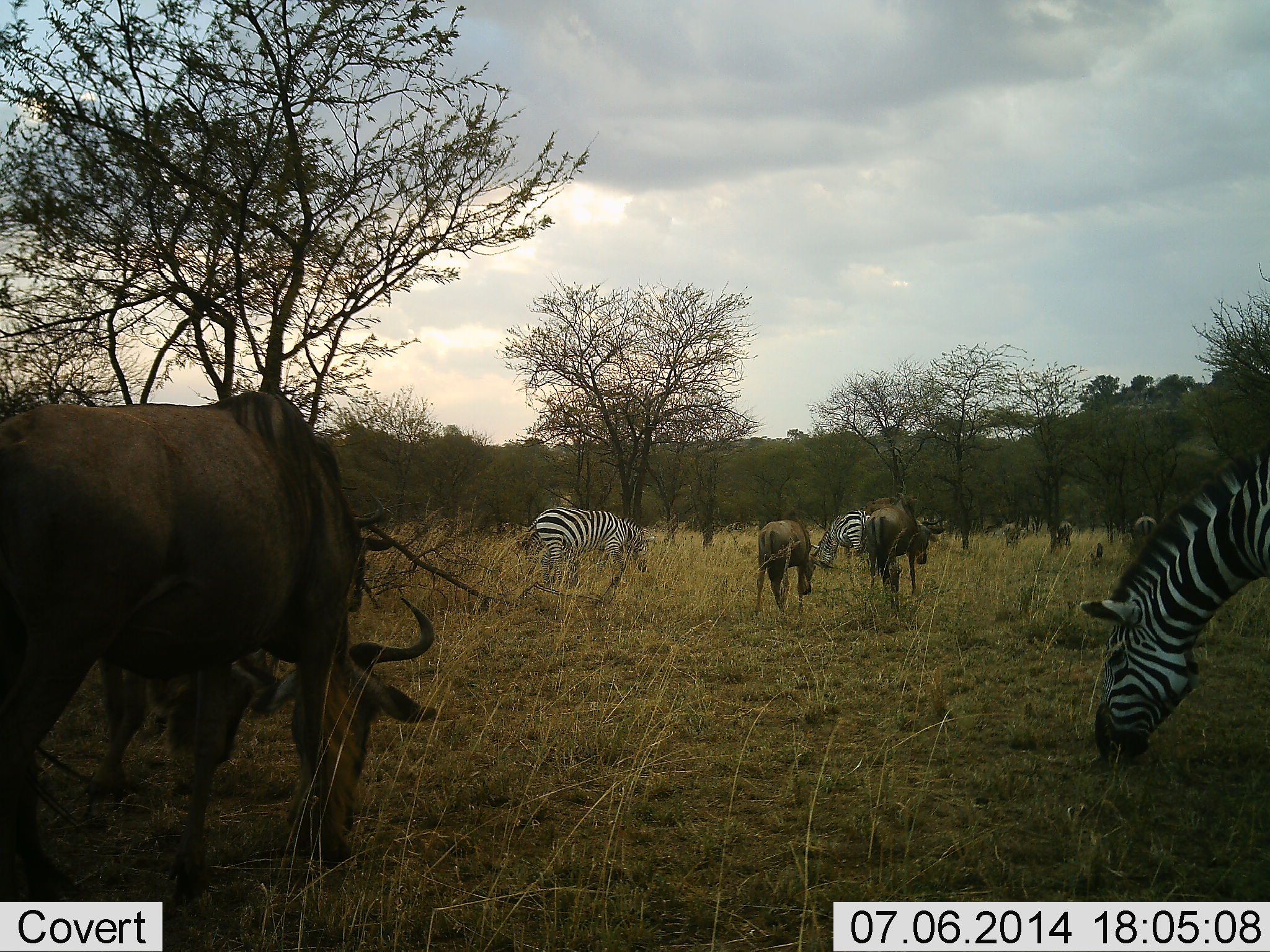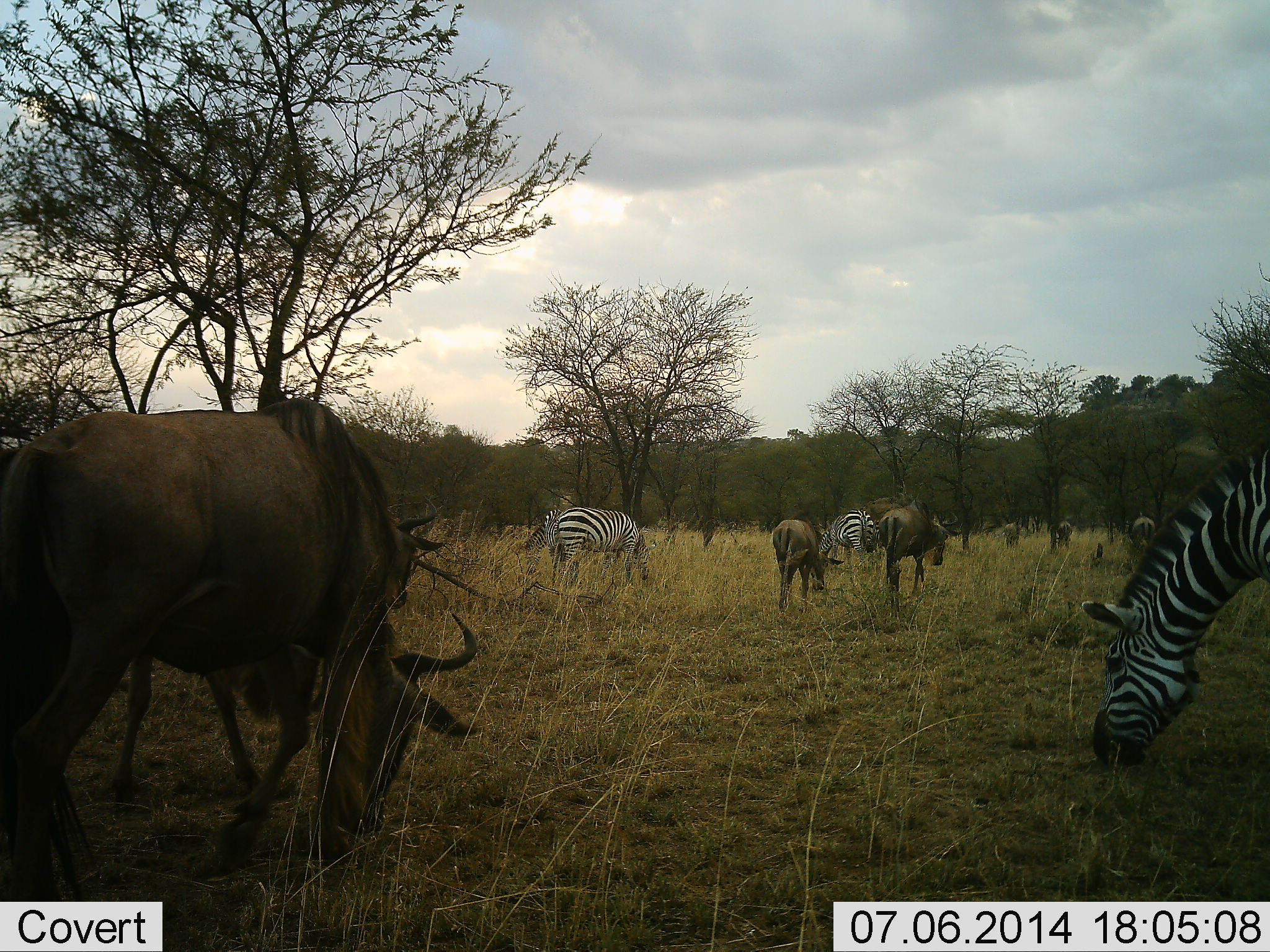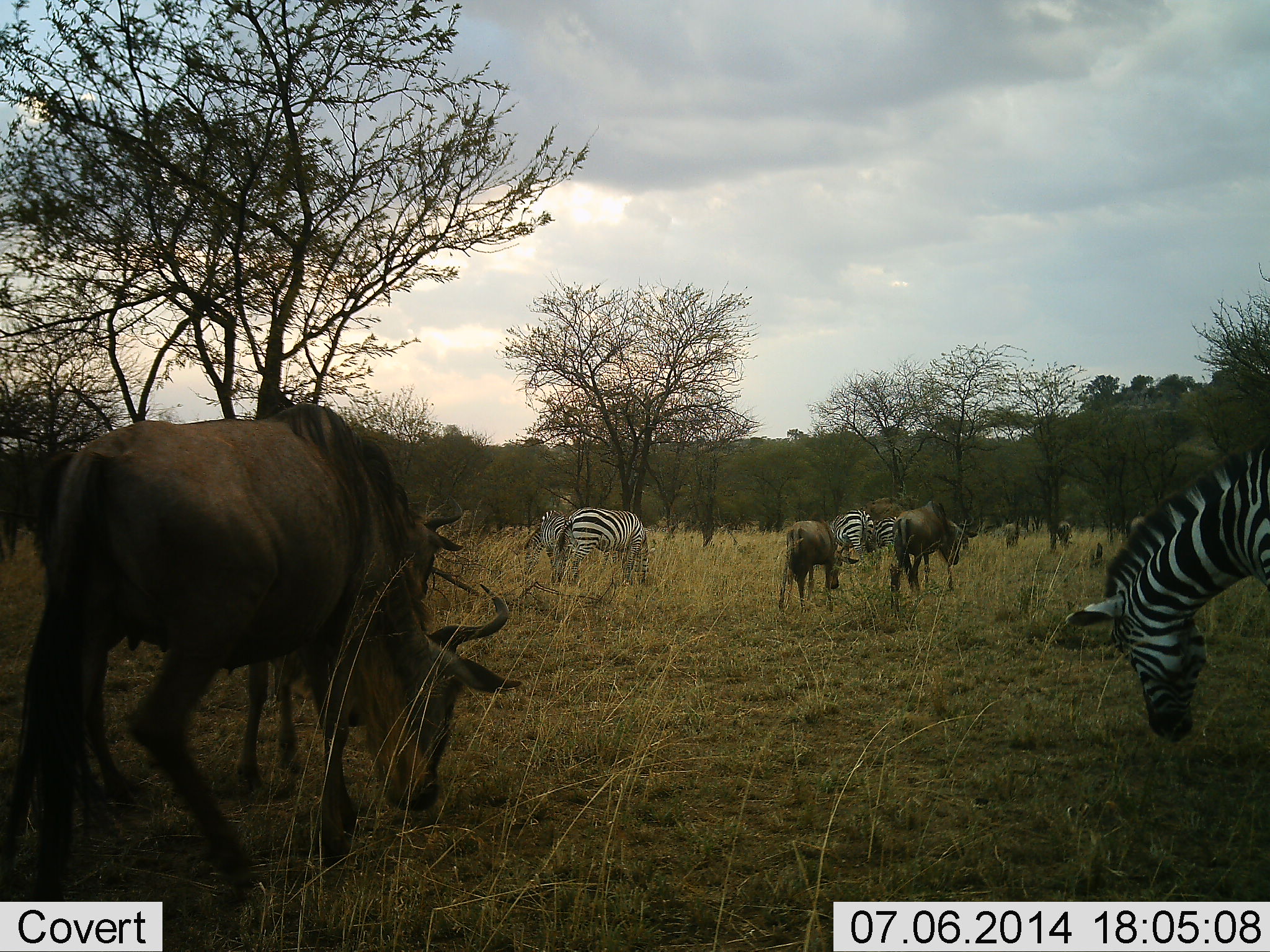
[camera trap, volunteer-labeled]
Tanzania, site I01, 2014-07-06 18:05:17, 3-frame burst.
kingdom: Animalia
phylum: Chordata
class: Mammalia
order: Artiodactyla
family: Bovidae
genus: Connochaetes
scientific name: Connochaetes taurinus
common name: blue wildebeest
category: wildebeest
Wildebeest (blue wildebeest) (Connochaetes taurinus), count 6. Behavior (volunteer vote fractions): standing 0%, resting 0%, moving 73%, interacting 0%. Young present (vote fraction): 9%. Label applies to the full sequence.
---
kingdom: Animalia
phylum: Chordata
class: Mammalia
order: Perissodactyla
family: Equidae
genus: Equus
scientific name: Equus quagga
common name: plains zebra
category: zebra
Zebra (plains zebra) (Equus quagga), count 4. Behavior (volunteer vote fractions): standing 0%, resting 0%, moving 27%, interacting 0%. Young present (vote fraction): 0%. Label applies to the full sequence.